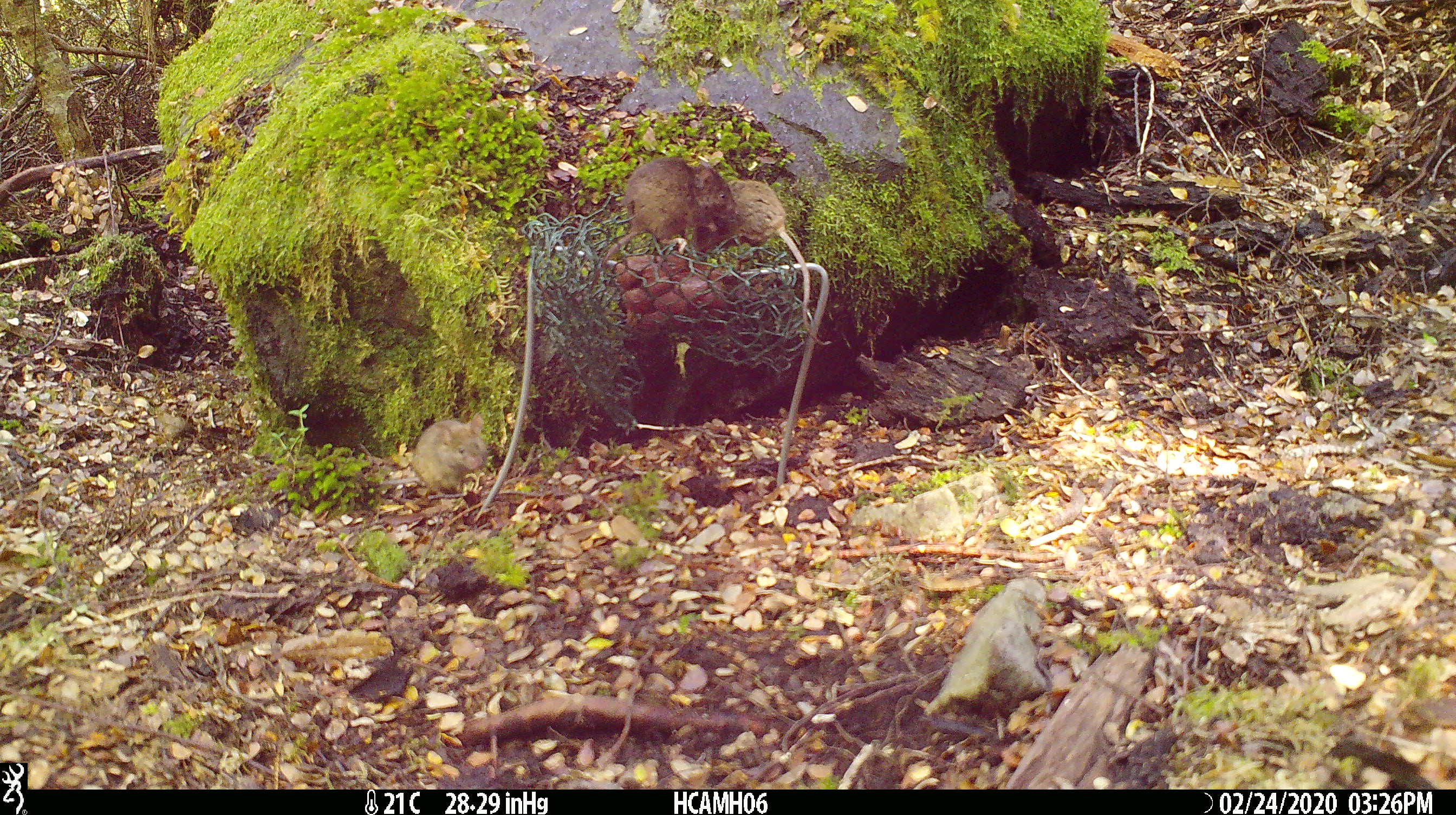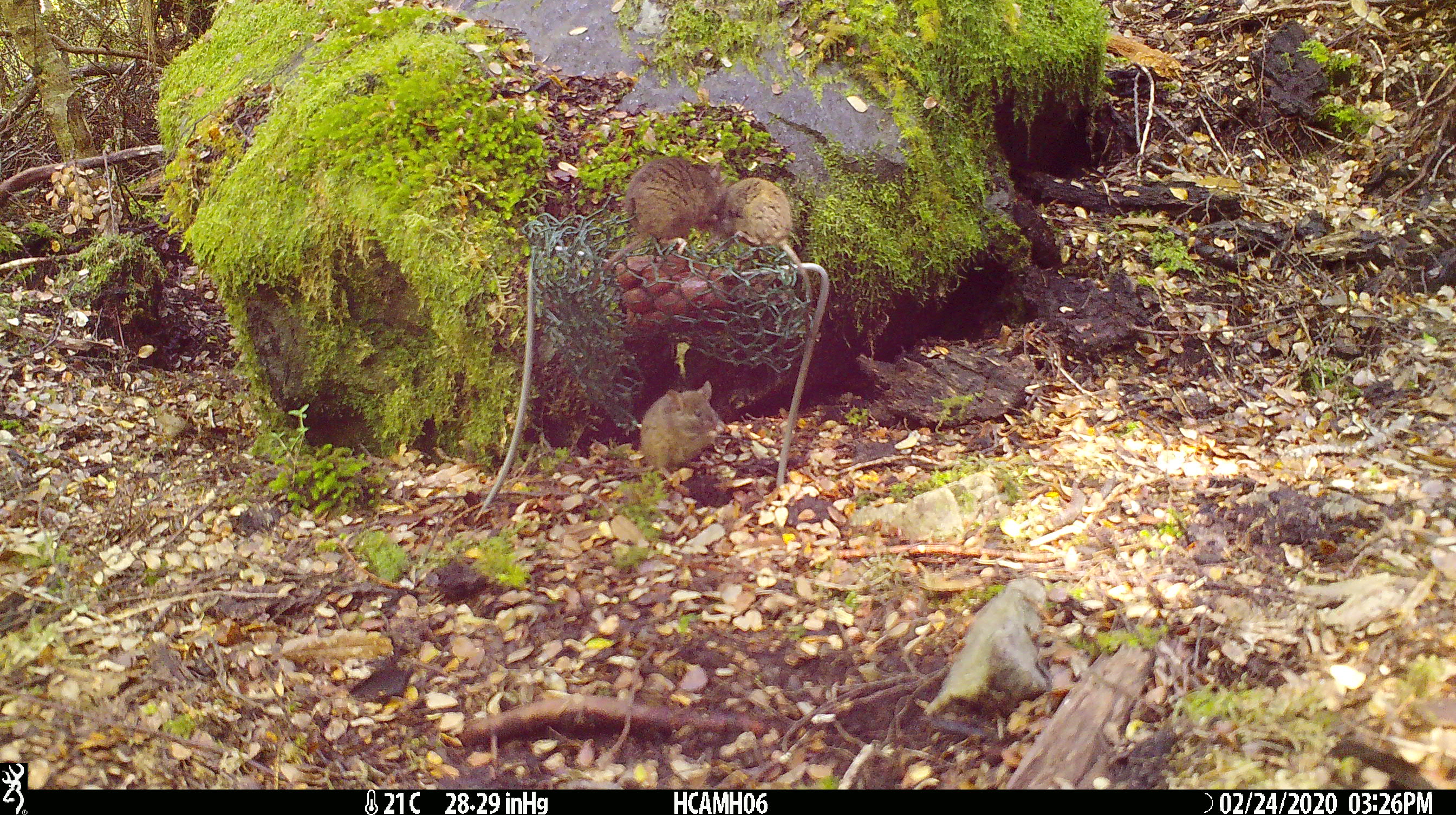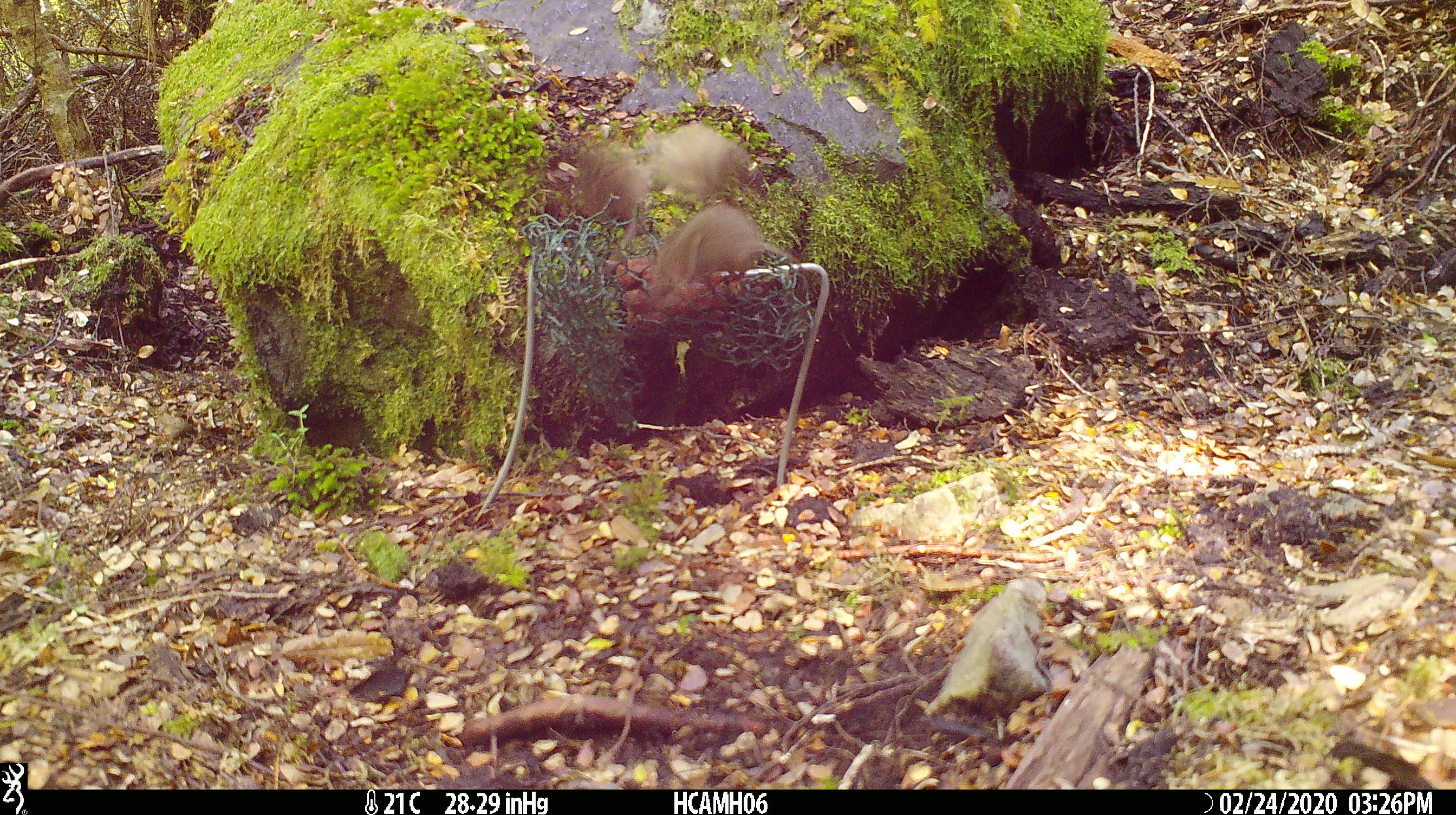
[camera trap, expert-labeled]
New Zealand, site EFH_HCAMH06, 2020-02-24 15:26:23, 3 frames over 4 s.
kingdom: Animalia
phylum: Chordata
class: Mammalia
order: Rodentia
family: Muridae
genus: Mus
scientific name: Mus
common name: mouse